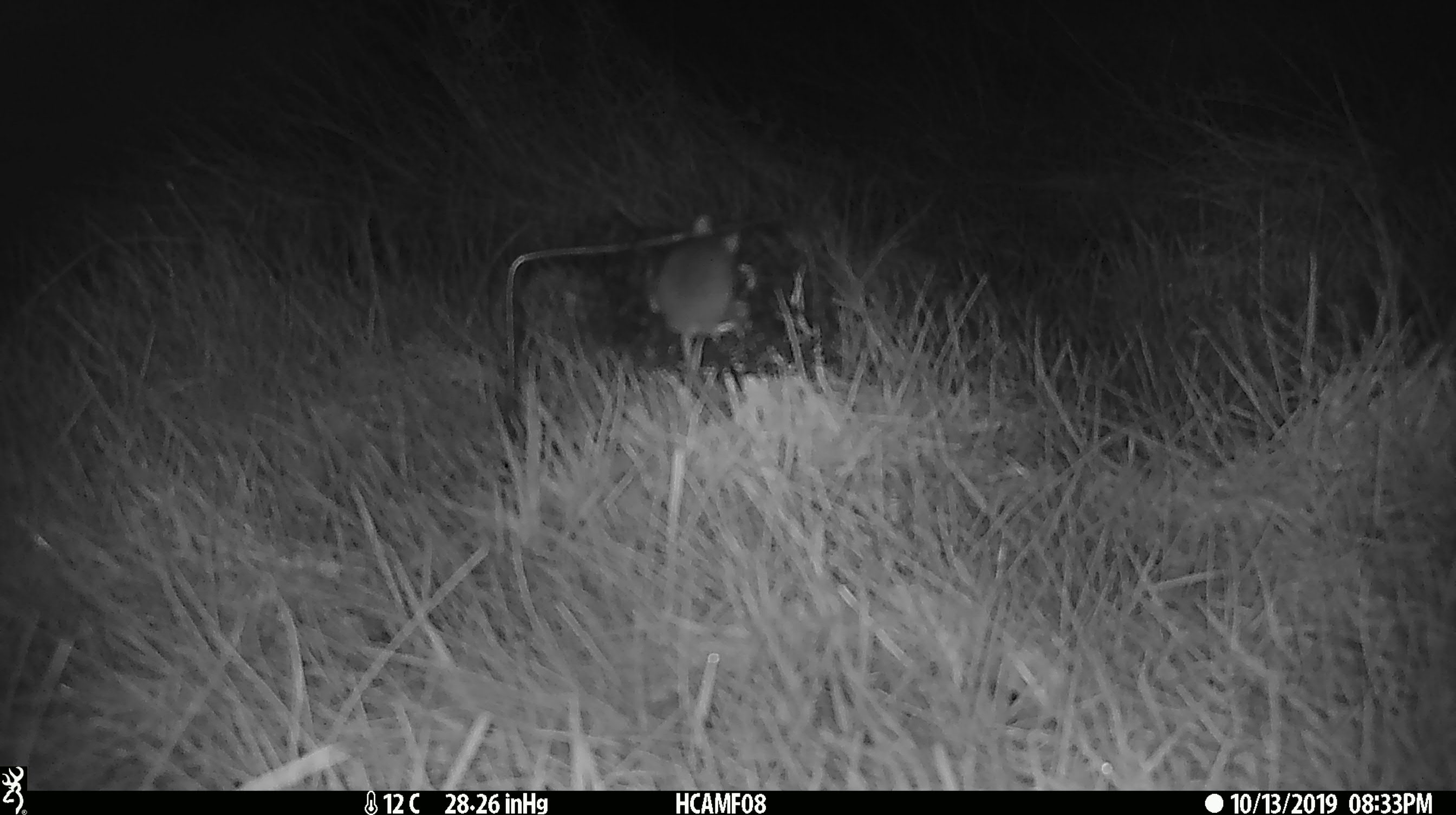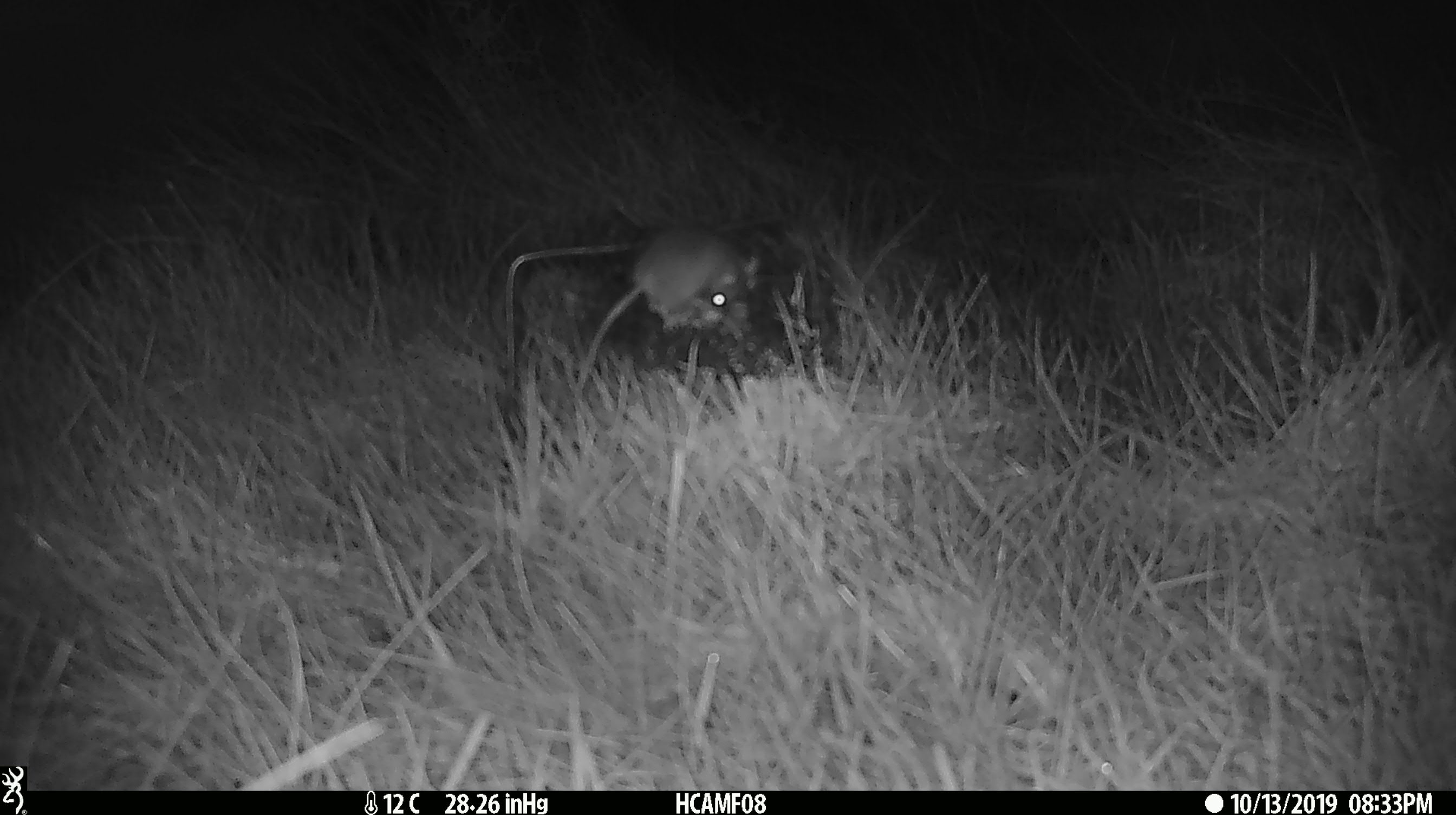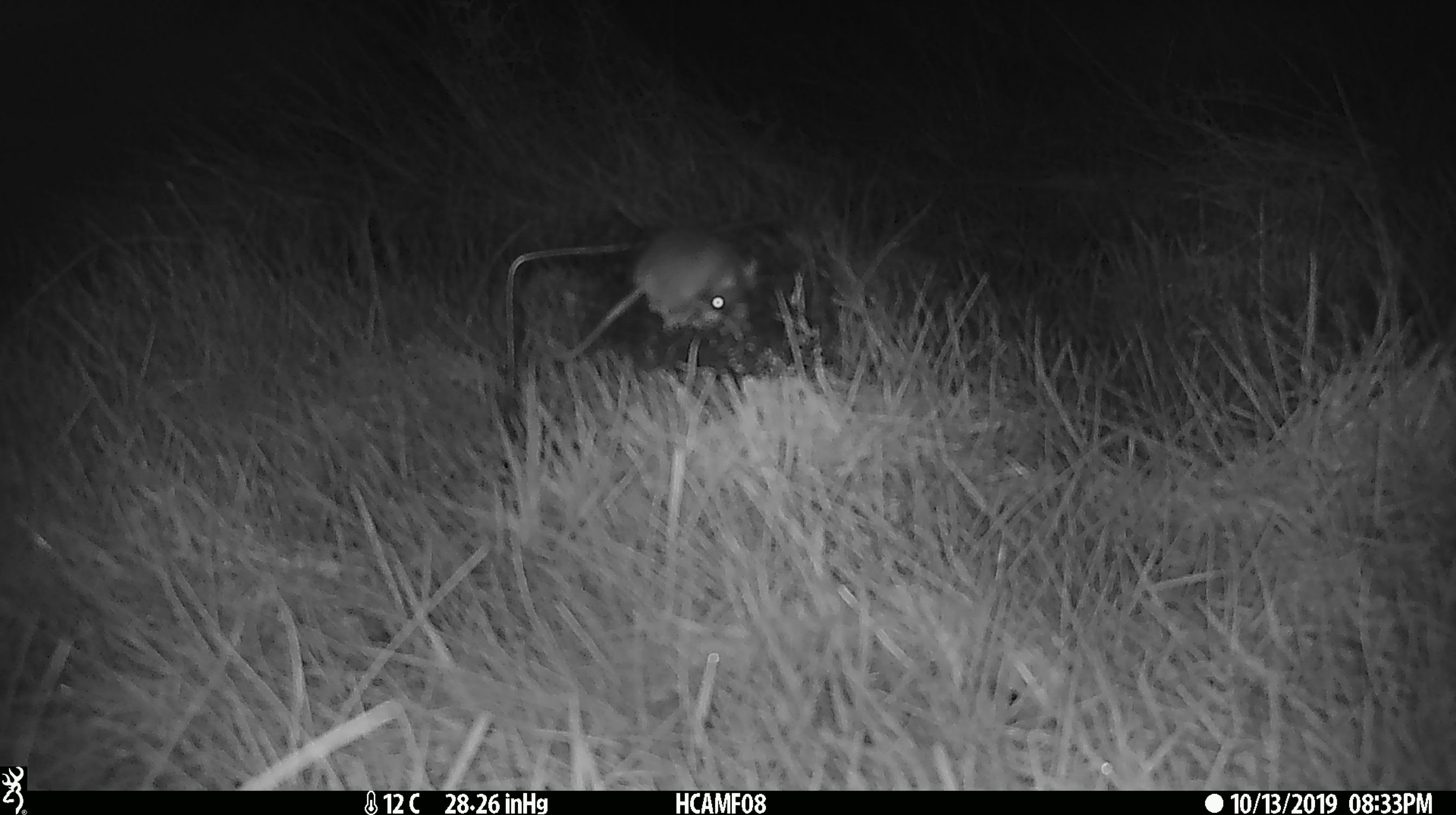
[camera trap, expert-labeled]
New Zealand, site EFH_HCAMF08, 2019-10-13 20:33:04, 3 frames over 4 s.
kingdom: Animalia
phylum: Chordata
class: Mammalia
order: Rodentia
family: Muridae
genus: Mus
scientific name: Mus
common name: mouse